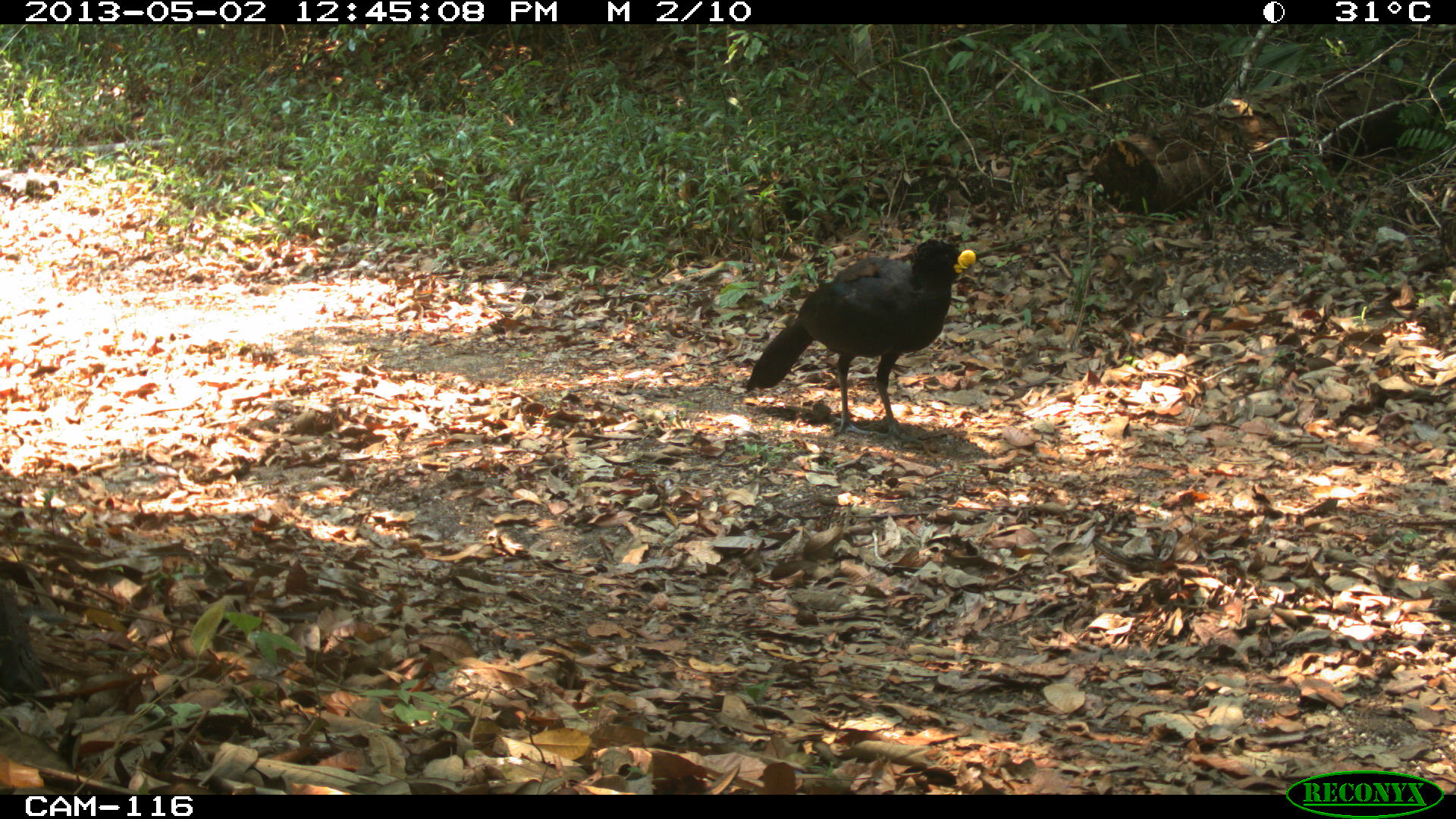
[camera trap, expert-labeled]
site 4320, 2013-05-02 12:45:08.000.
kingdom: Animalia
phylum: Chordata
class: Aves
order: Galliformes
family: Cracidae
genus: Crax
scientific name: Crax rubra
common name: great curassow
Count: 1.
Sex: male.